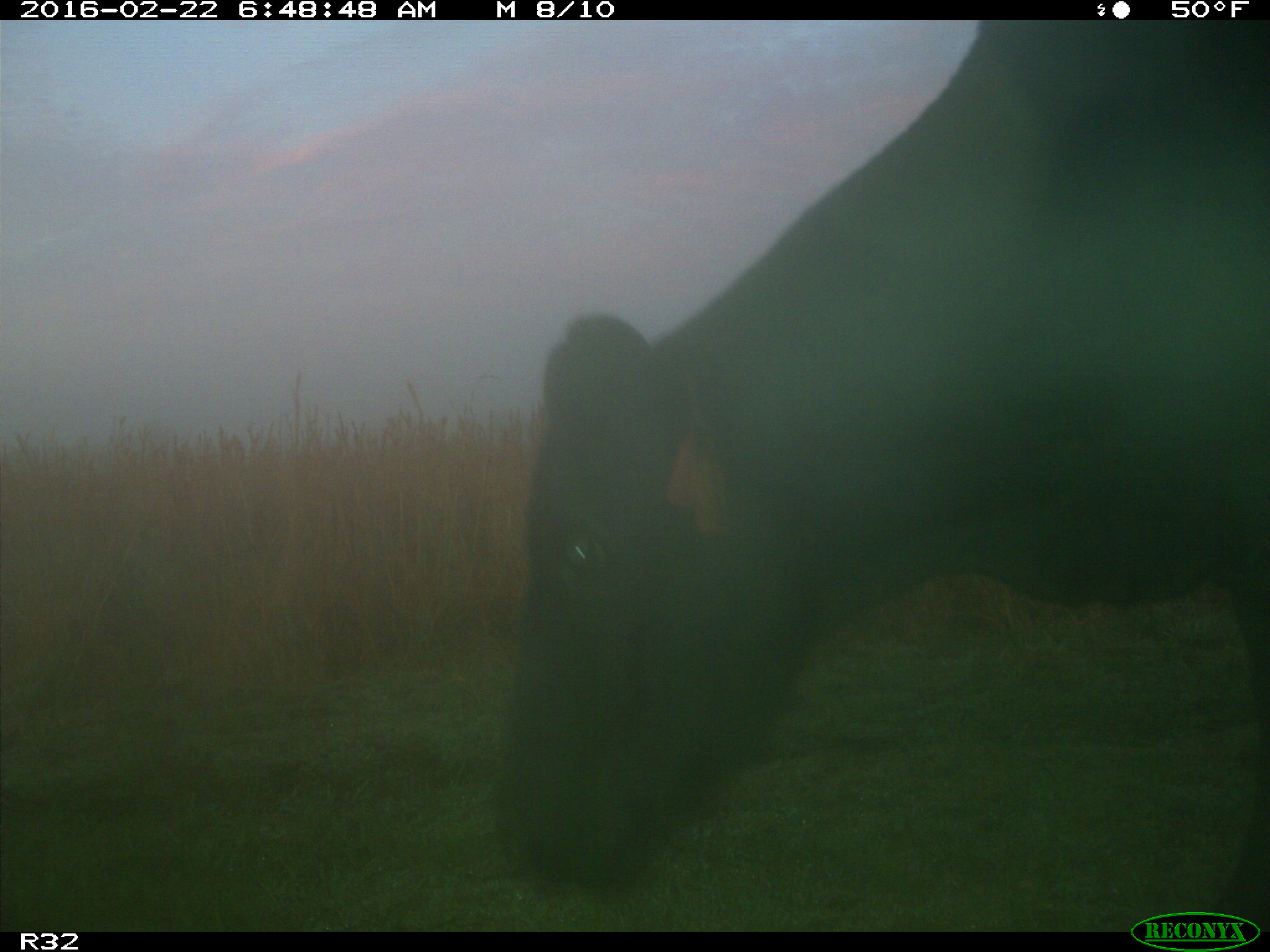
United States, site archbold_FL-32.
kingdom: Animalia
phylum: Chordata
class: Mammalia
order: Artiodactyla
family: Bovidae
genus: Bos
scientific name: Bos taurus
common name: domestic cow